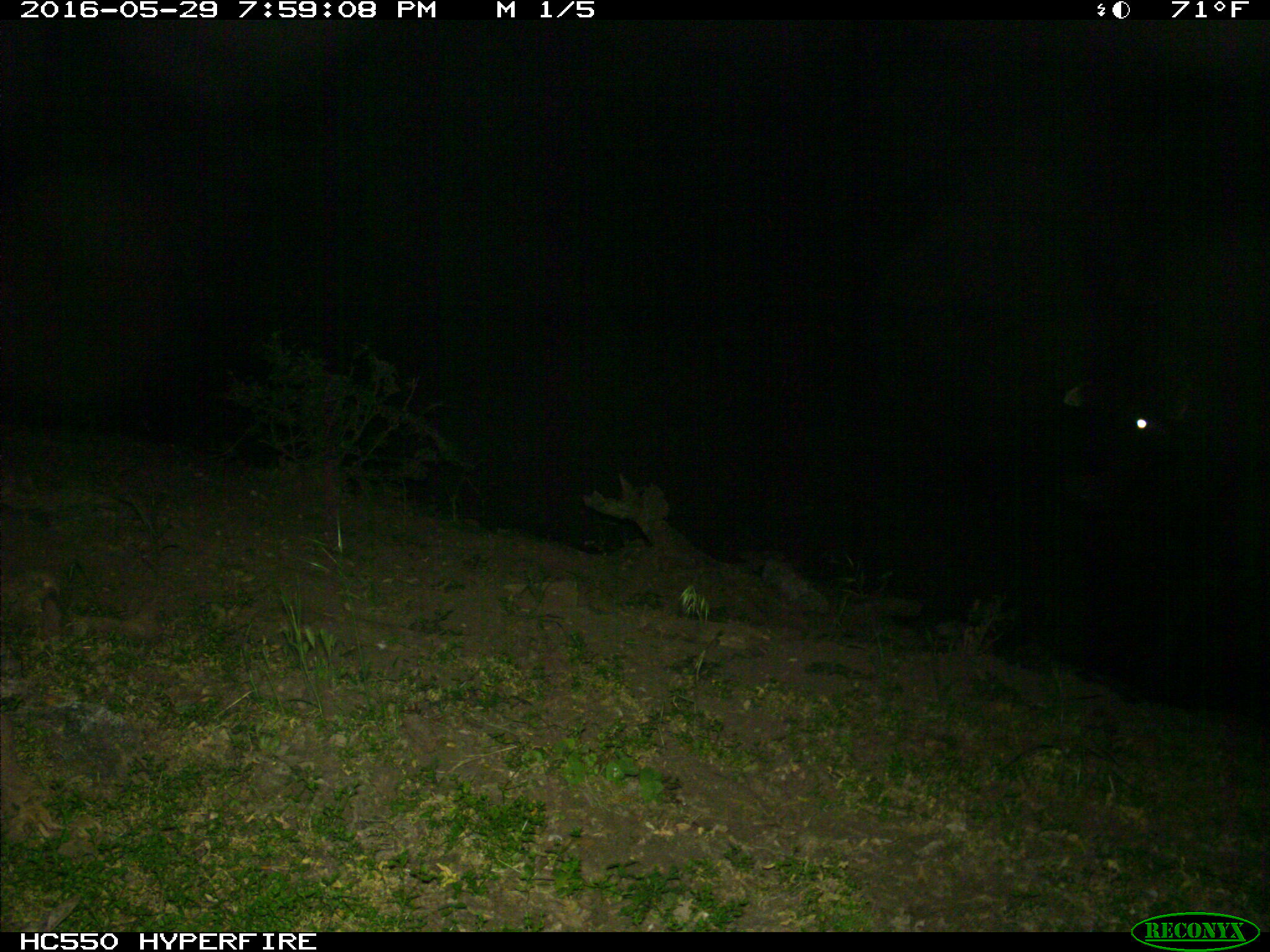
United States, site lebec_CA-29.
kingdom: Animalia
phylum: Chordata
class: Mammalia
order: Artiodactyla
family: Bovidae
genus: Bos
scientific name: Bos taurus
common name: domestic cow